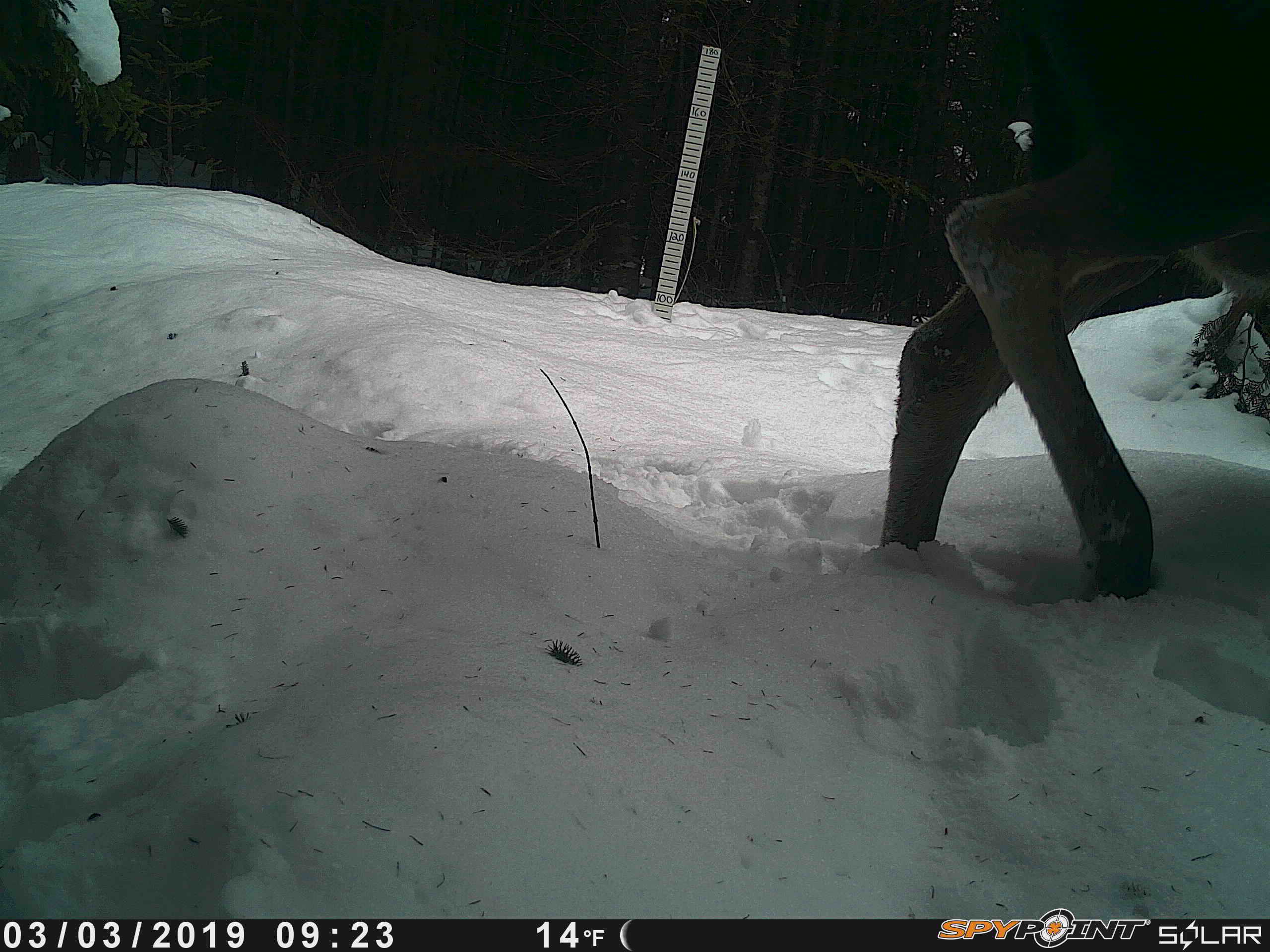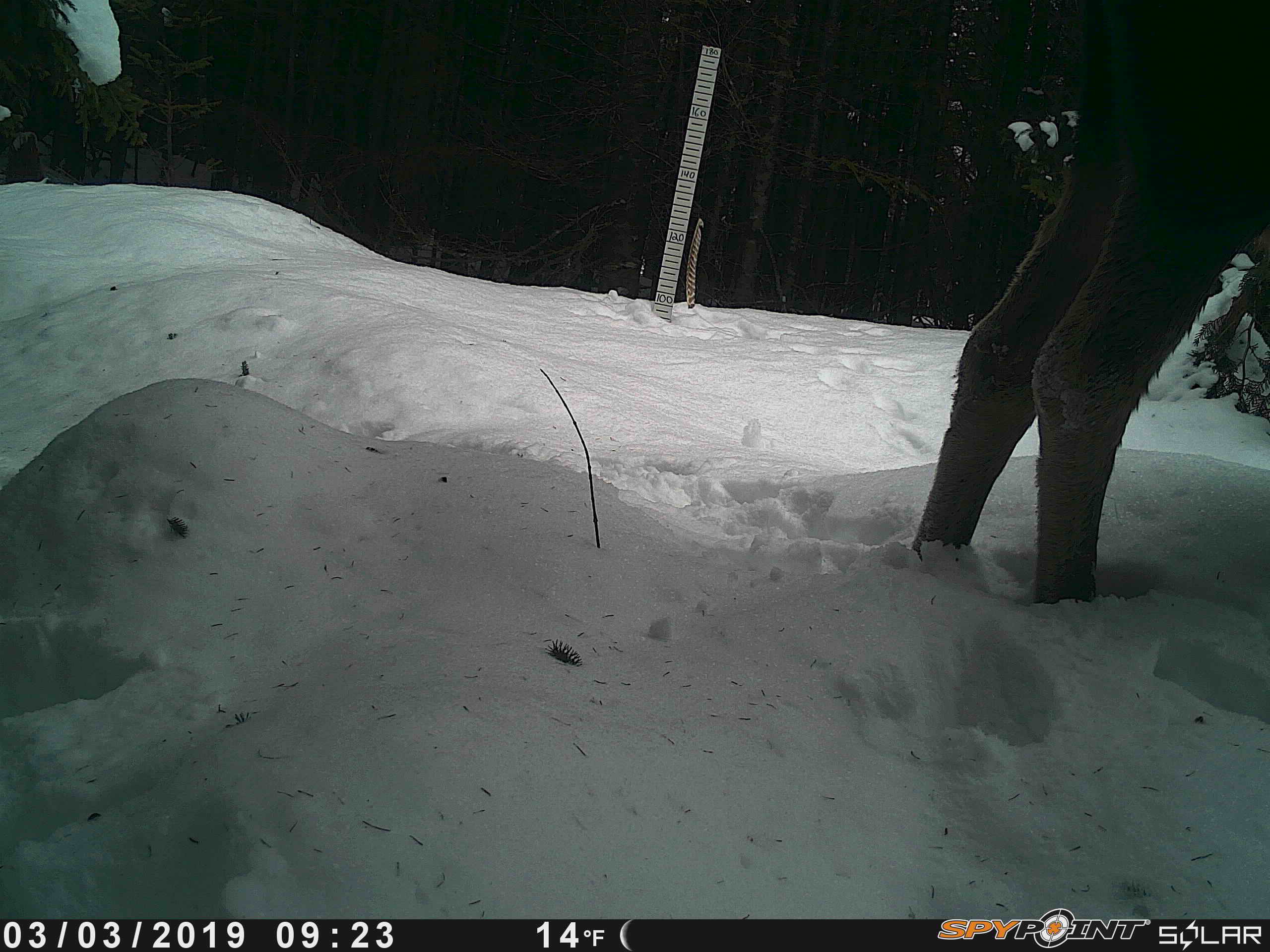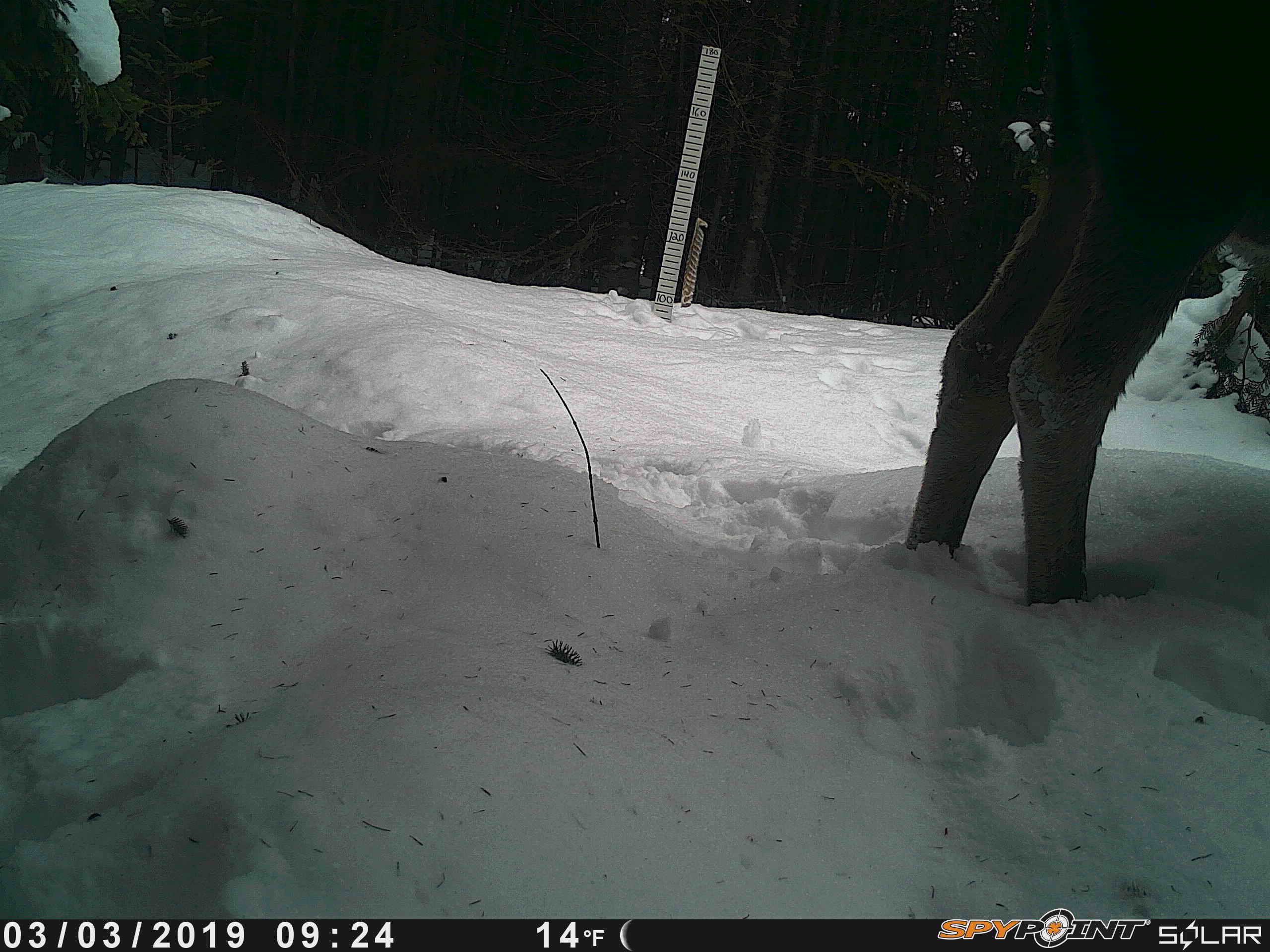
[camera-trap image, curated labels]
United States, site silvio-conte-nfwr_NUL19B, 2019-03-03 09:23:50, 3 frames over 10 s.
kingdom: Animalia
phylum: Chordata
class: Mammalia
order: Artiodactyla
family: Cervidae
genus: Alces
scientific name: Alces alces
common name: moose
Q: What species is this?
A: Moose (Alces alces).